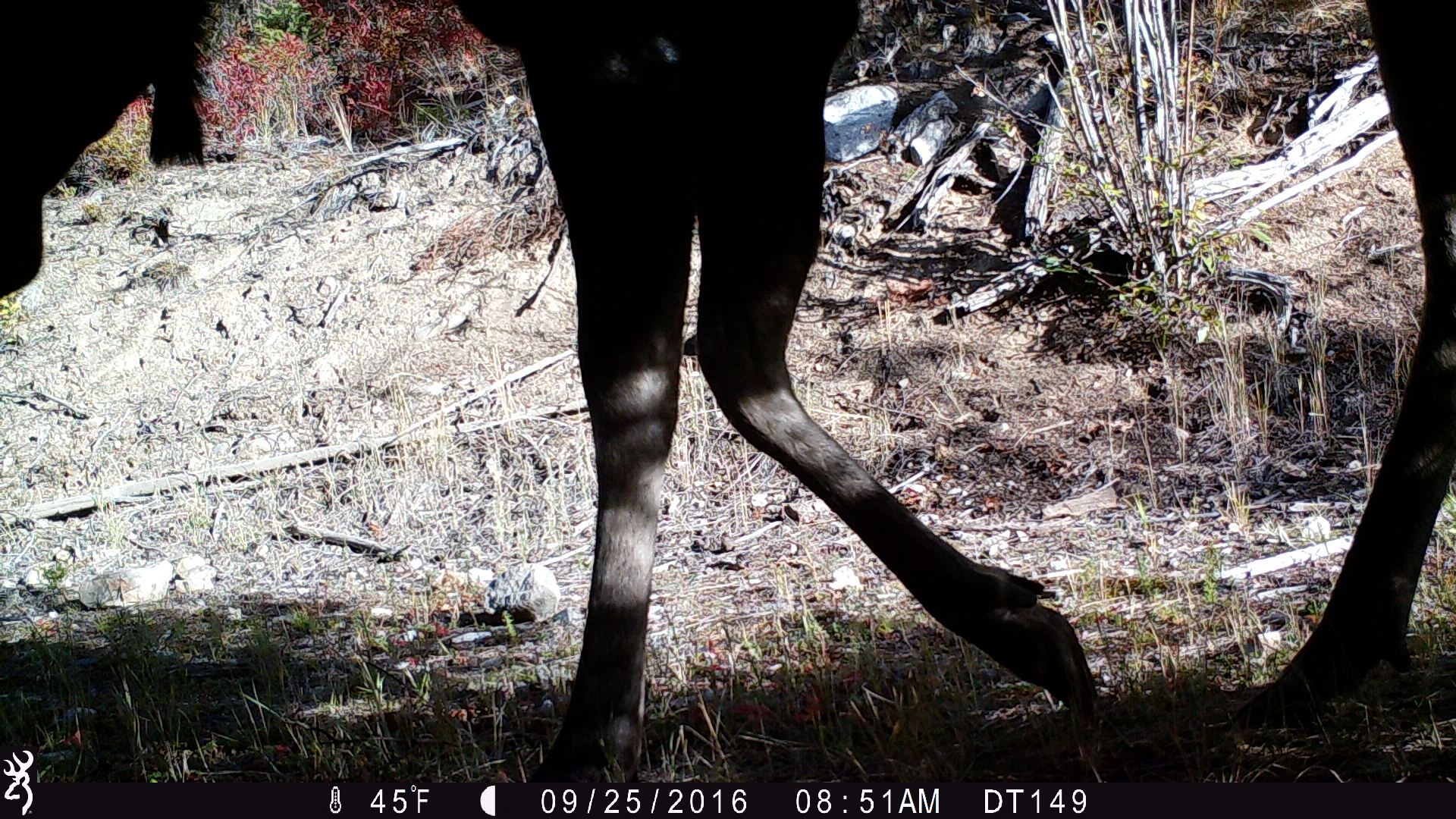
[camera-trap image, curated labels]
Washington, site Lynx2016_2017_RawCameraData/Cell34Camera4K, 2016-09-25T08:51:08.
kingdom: Animalia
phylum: Chordata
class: Mammalia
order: Artiodactyla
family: Cervidae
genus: Alces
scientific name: Alces alces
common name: moose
Alces alces (moose). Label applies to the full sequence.